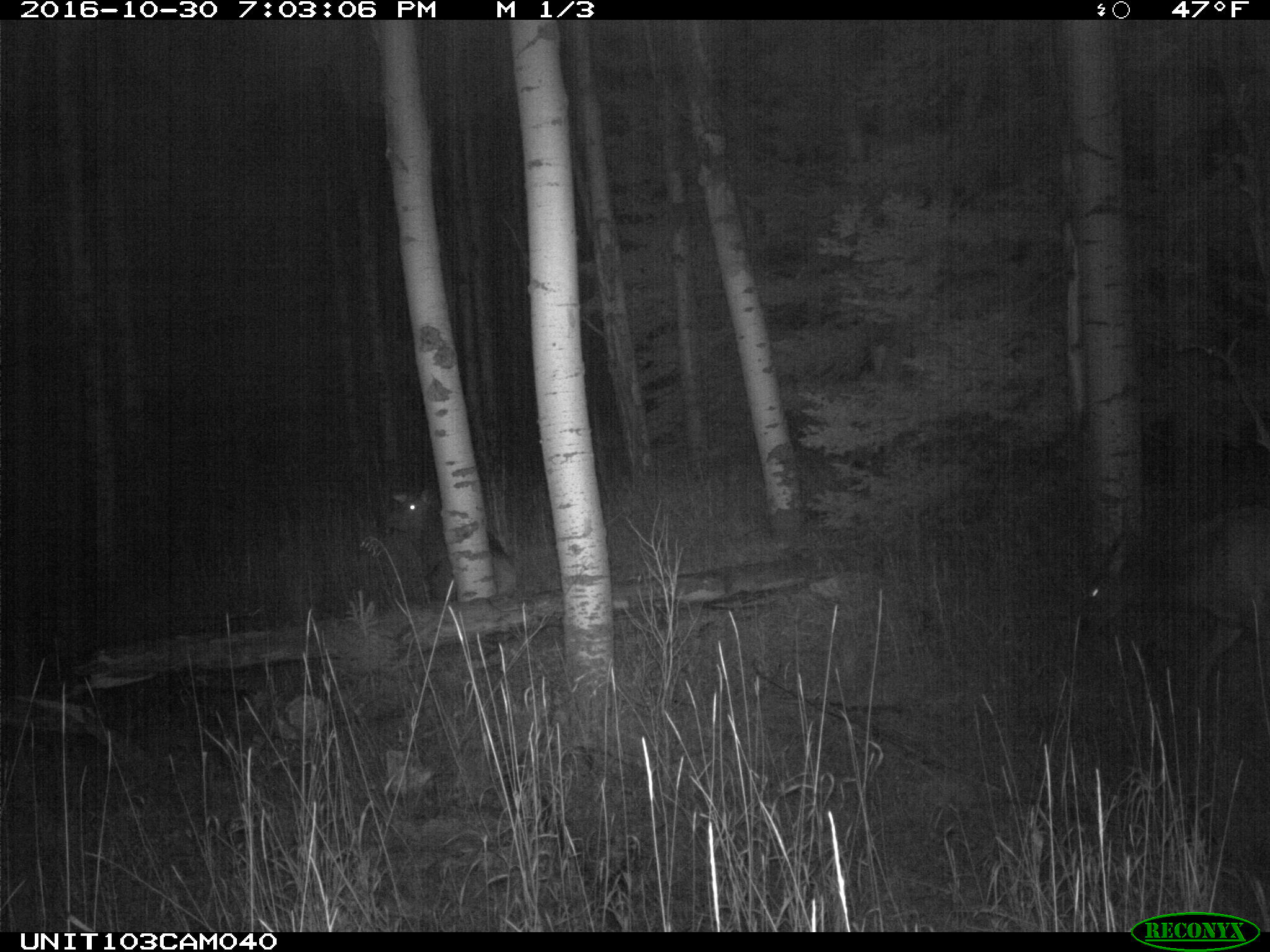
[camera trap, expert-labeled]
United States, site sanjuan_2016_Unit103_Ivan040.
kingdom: Animalia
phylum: Chordata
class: Mammalia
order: Artiodactyla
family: Cervidae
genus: Cervus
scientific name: Cervus elaphus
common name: red deer